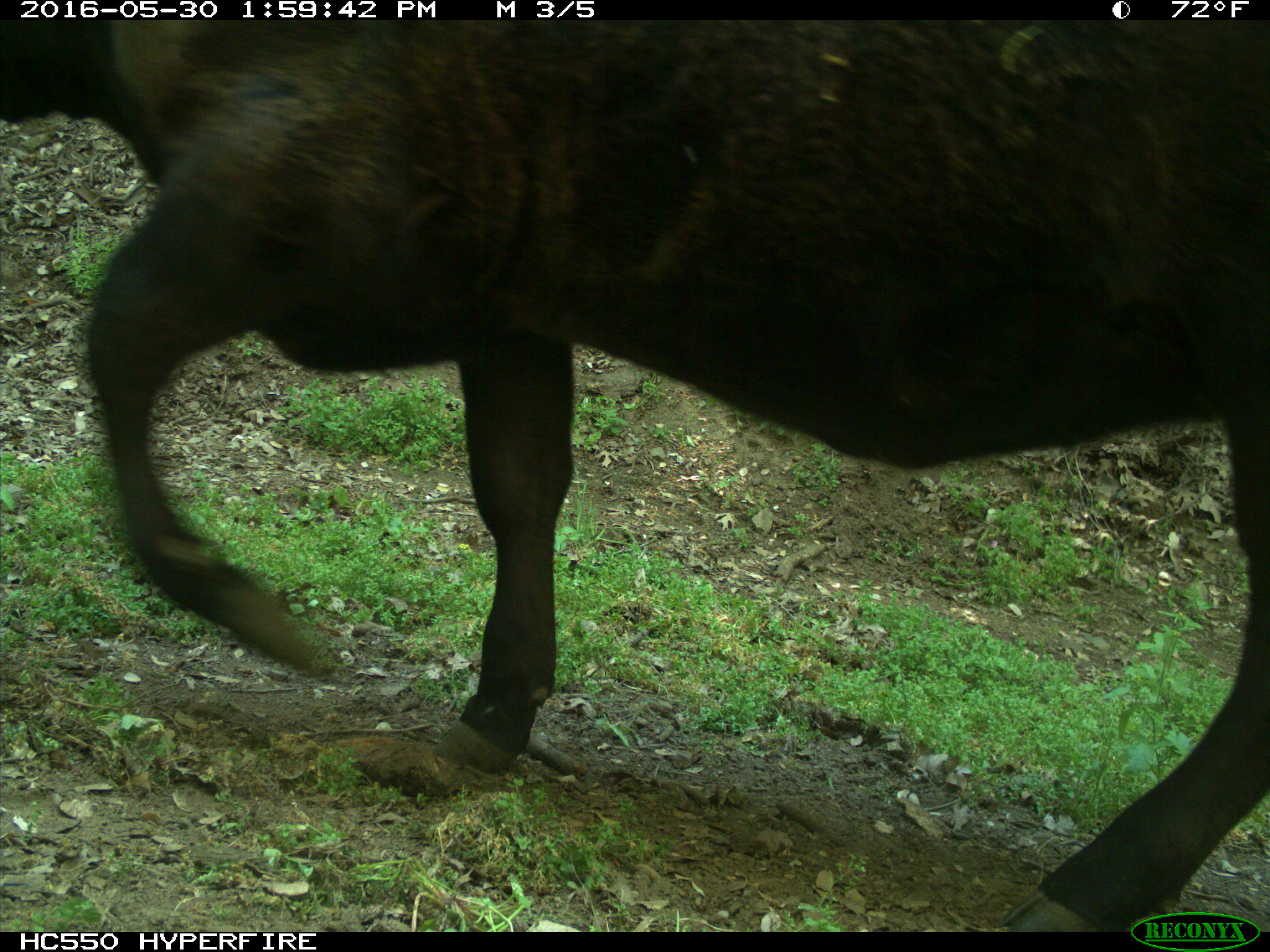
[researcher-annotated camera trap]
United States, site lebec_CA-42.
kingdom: Animalia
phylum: Chordata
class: Mammalia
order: Artiodactyla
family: Bovidae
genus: Bos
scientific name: Bos taurus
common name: domestic cow